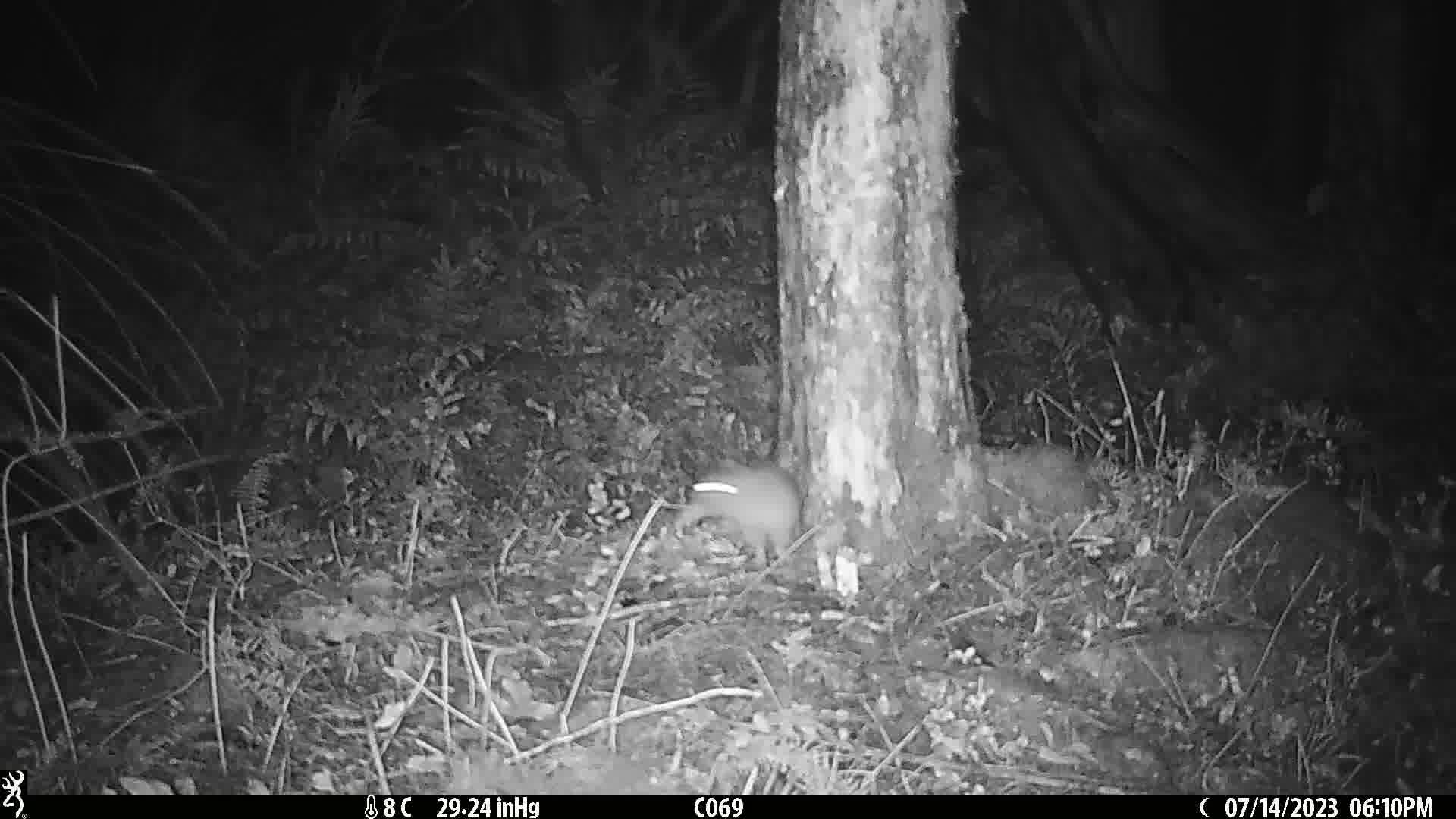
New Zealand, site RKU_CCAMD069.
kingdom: Animalia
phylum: Chordata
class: Mammalia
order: Rodentia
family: Muridae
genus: Rattus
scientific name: Rattus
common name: rat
Rat (Rattus).